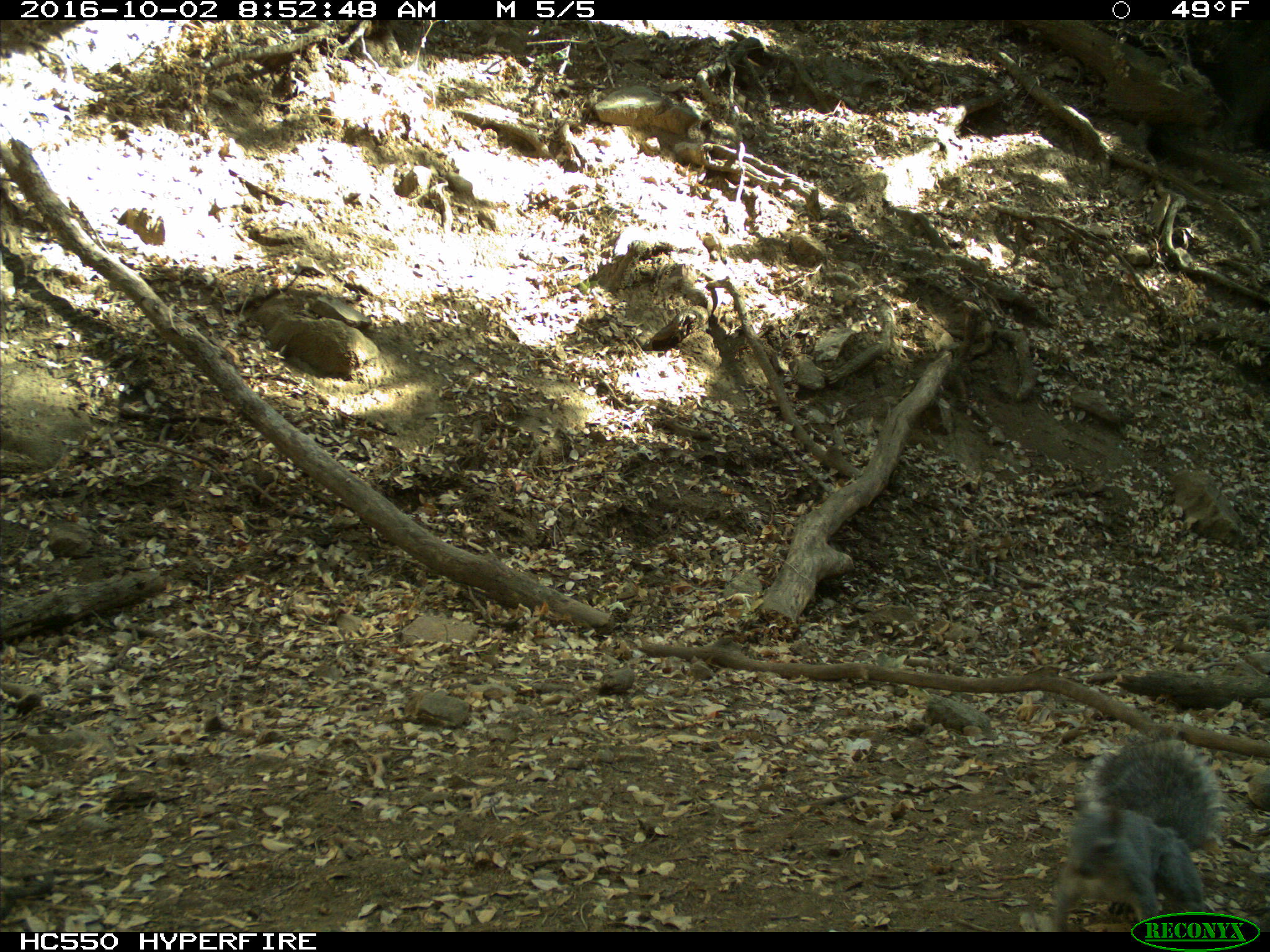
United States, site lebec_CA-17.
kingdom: Animalia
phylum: Chordata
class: Mammalia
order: Rodentia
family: Sciuridae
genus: Sciurus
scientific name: Sciurus carolinensis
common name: eastern gray squirrel